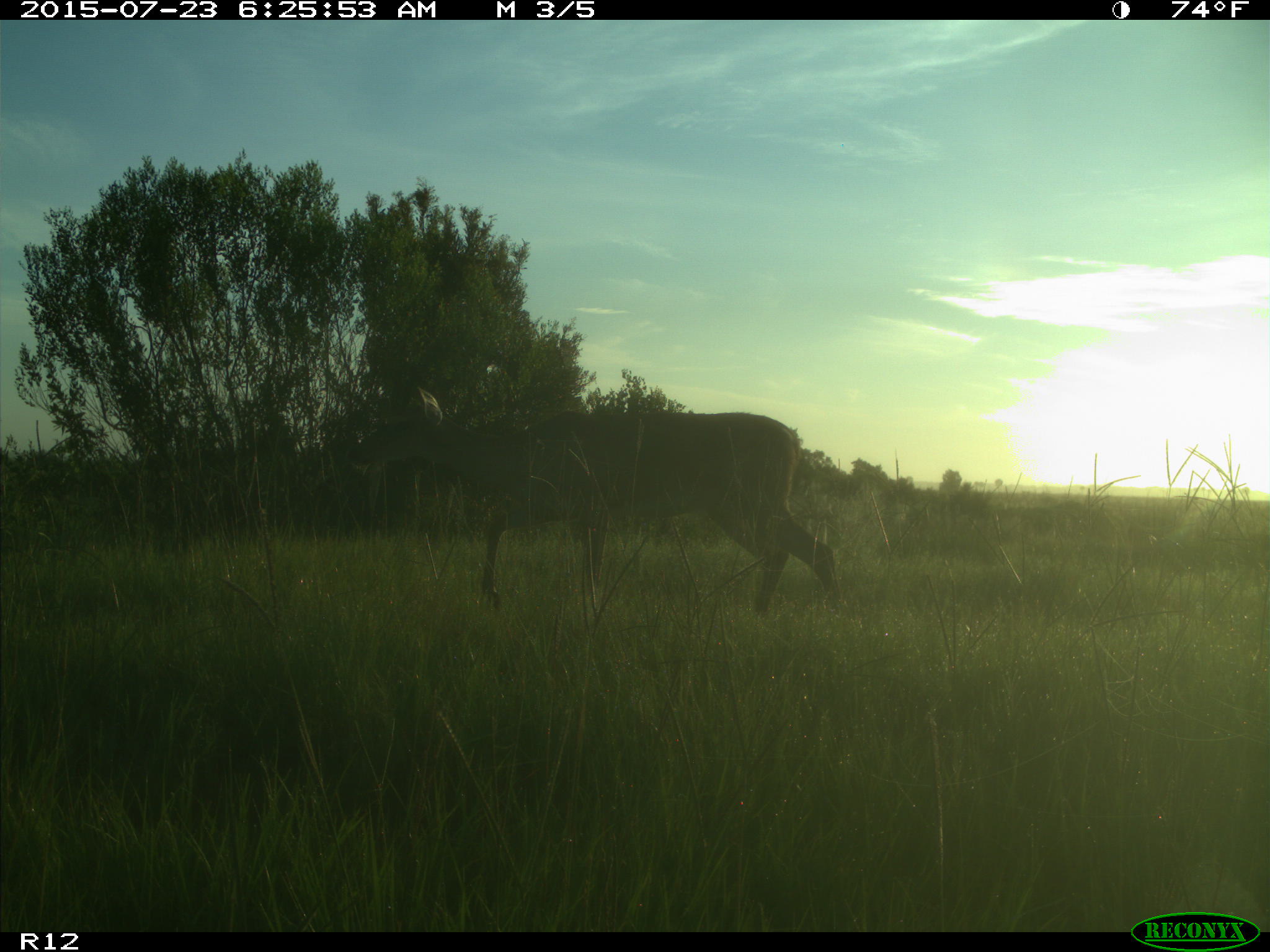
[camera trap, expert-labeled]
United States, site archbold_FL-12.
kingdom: Animalia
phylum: Chordata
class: Mammalia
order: Artiodactyla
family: Cervidae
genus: Odocoileus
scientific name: Odocoileus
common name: deer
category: unidentified deer